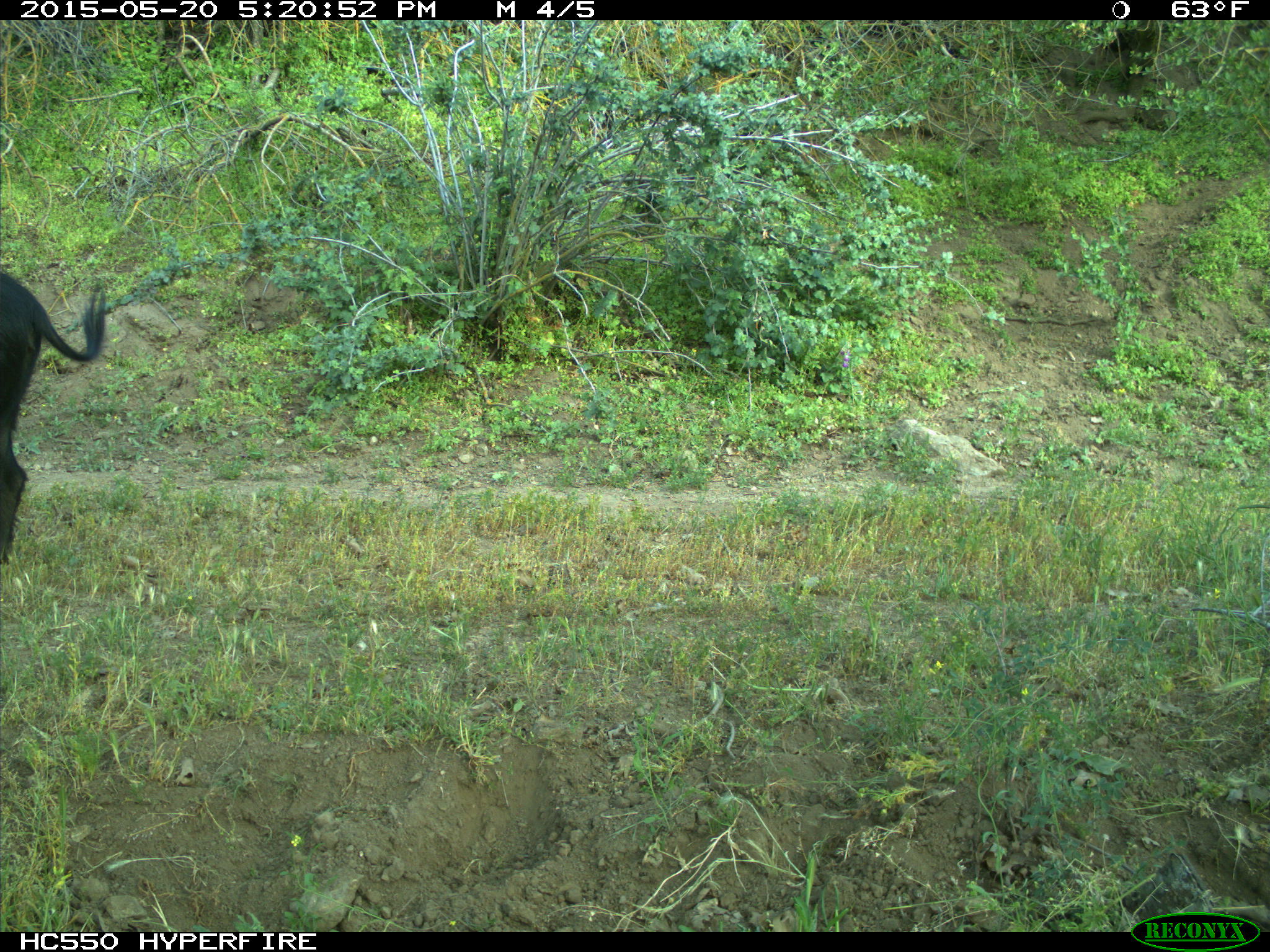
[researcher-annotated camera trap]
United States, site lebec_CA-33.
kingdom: Animalia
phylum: Chordata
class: Mammalia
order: Artiodactyla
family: Suidae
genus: Sus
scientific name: Sus scrofa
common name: wild boar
Sus scrofa (wild boar).